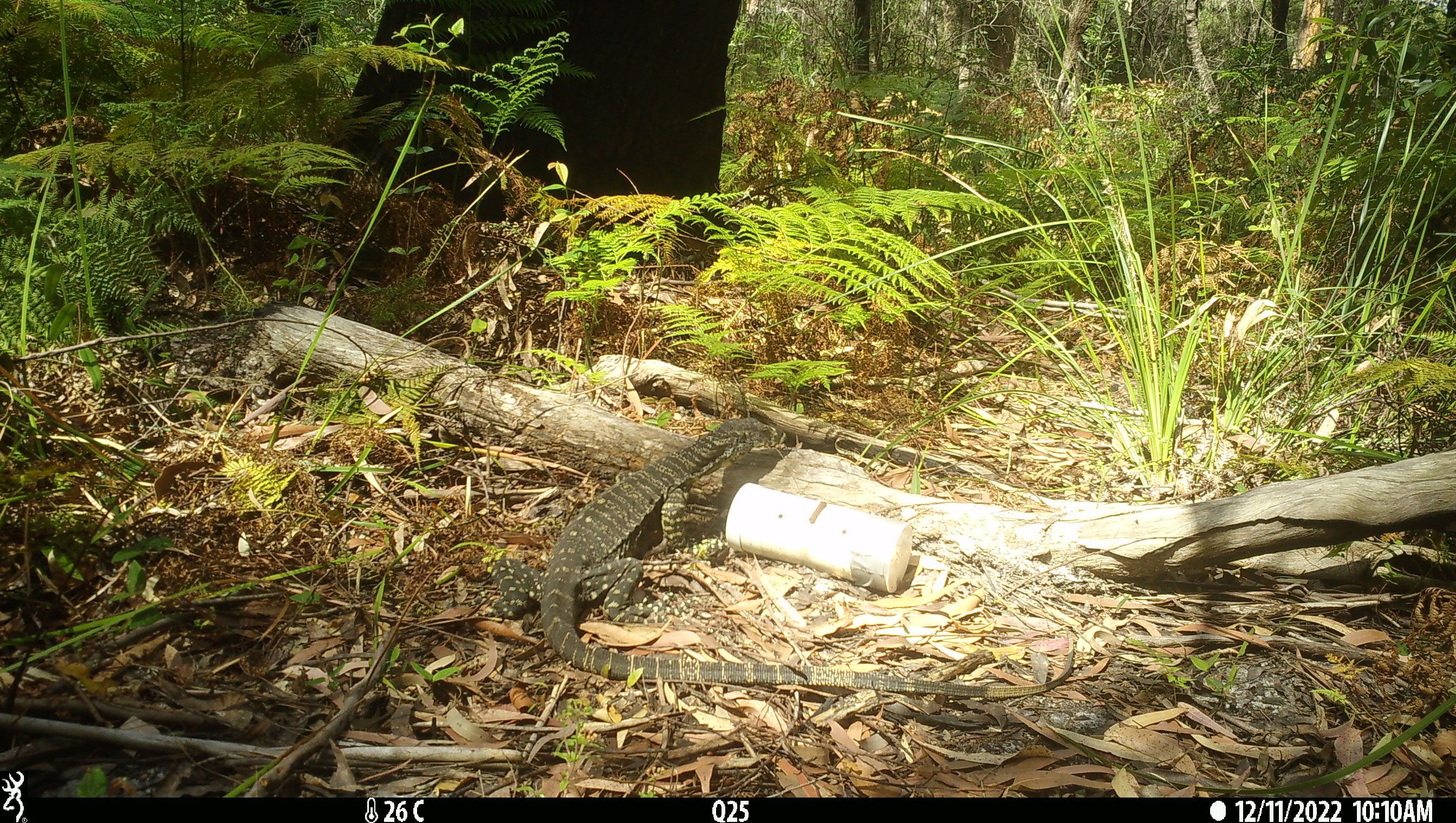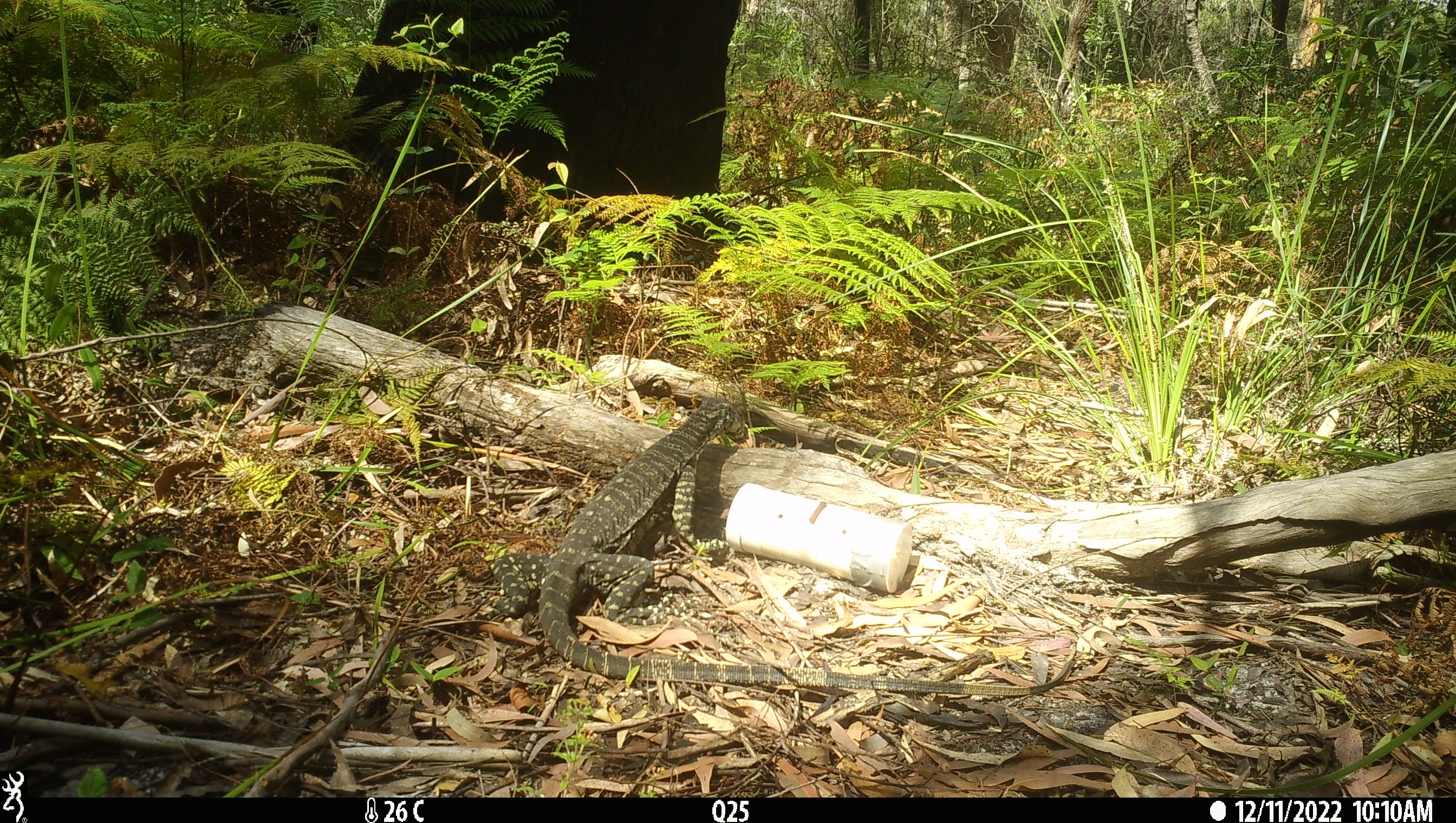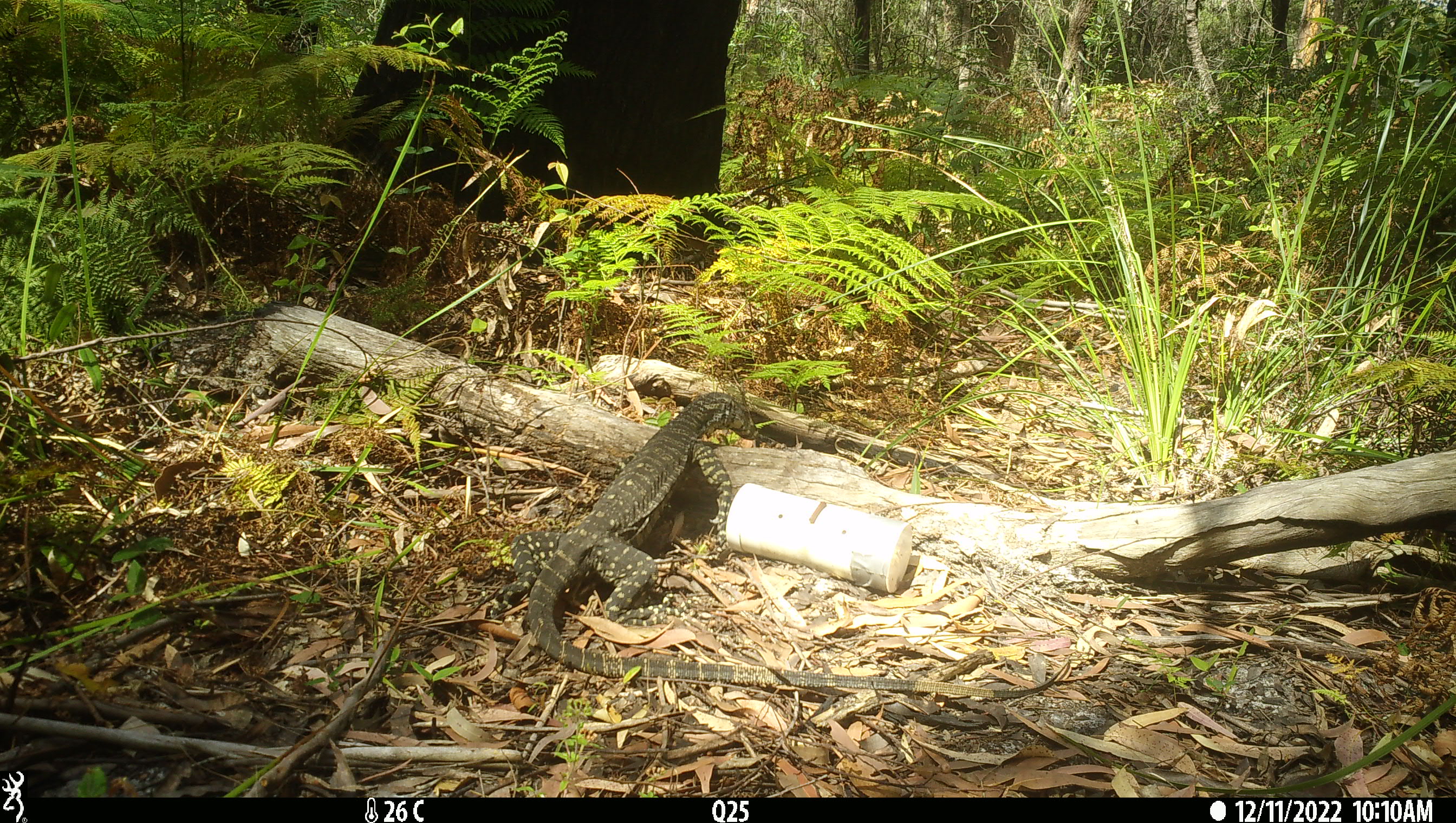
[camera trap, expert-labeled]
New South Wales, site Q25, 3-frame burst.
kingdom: Animalia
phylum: Chordata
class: Reptilia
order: Squamata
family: Varanidae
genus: Varanus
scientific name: Varanus varius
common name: lace monitor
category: goanna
Goanna (lace monitor) (Varanus varius).